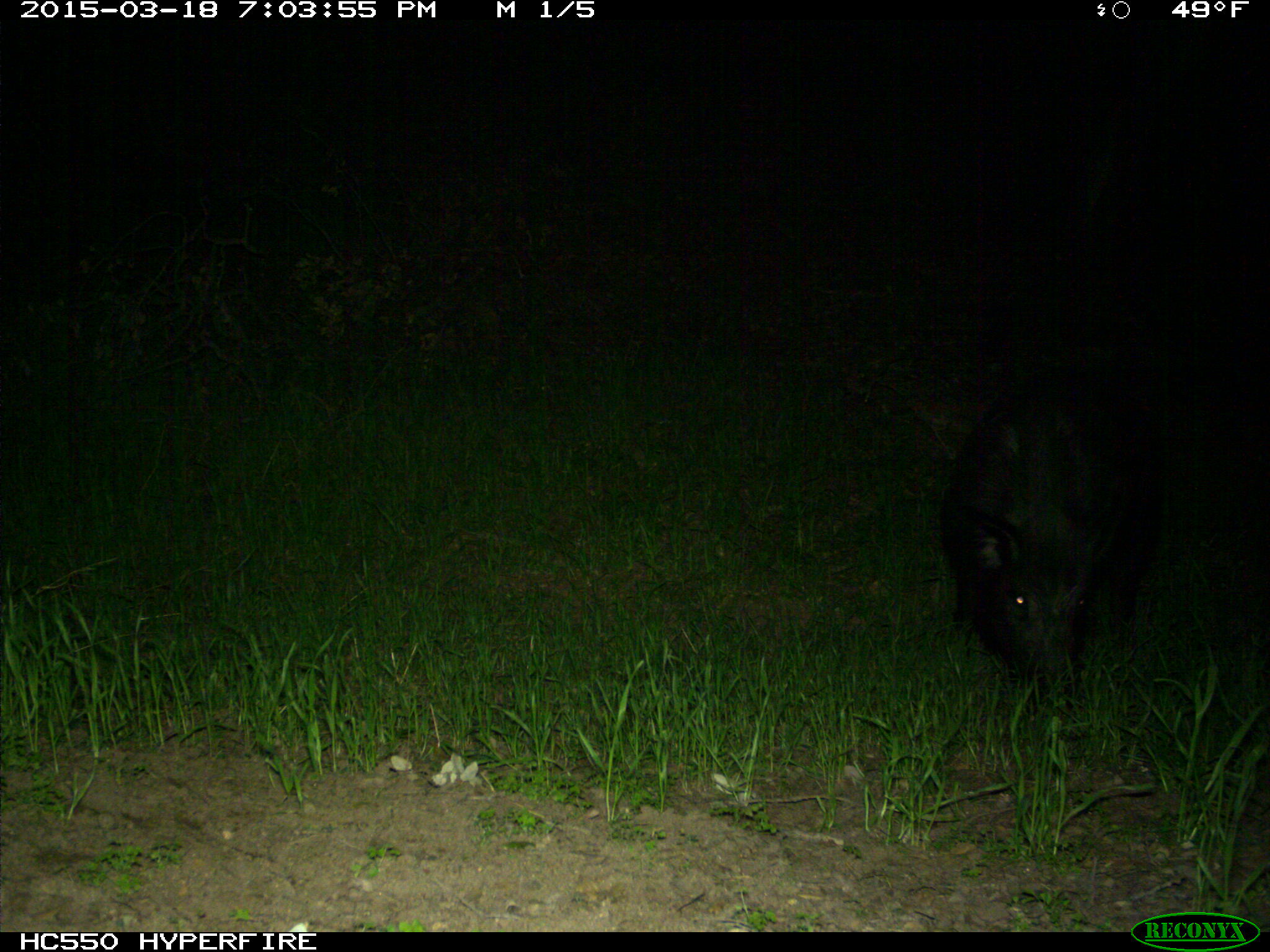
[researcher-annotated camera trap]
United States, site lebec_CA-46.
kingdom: Animalia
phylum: Chordata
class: Mammalia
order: Artiodactyla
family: Suidae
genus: Sus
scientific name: Sus scrofa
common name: wild boar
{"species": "Sus scrofa (wild boar)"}